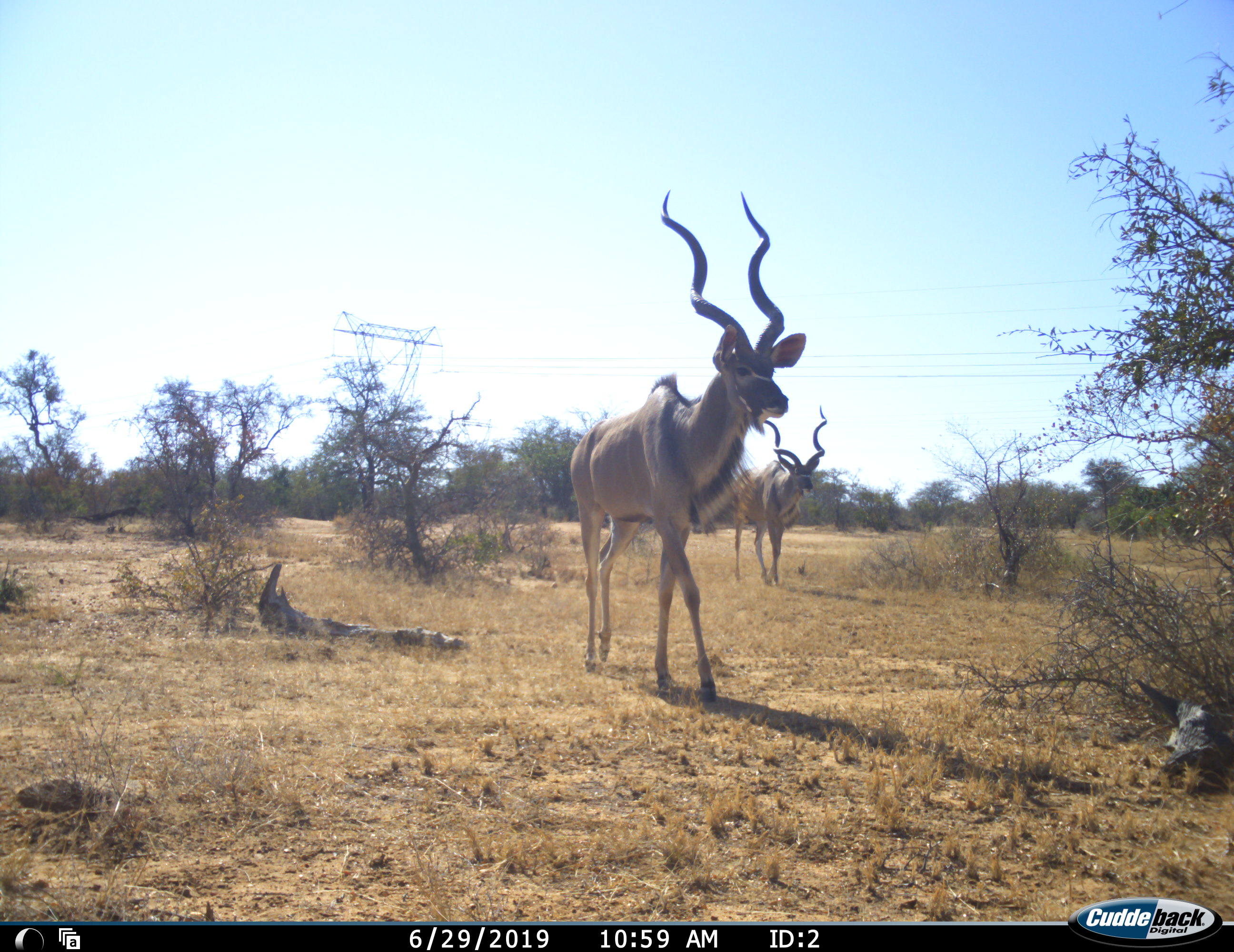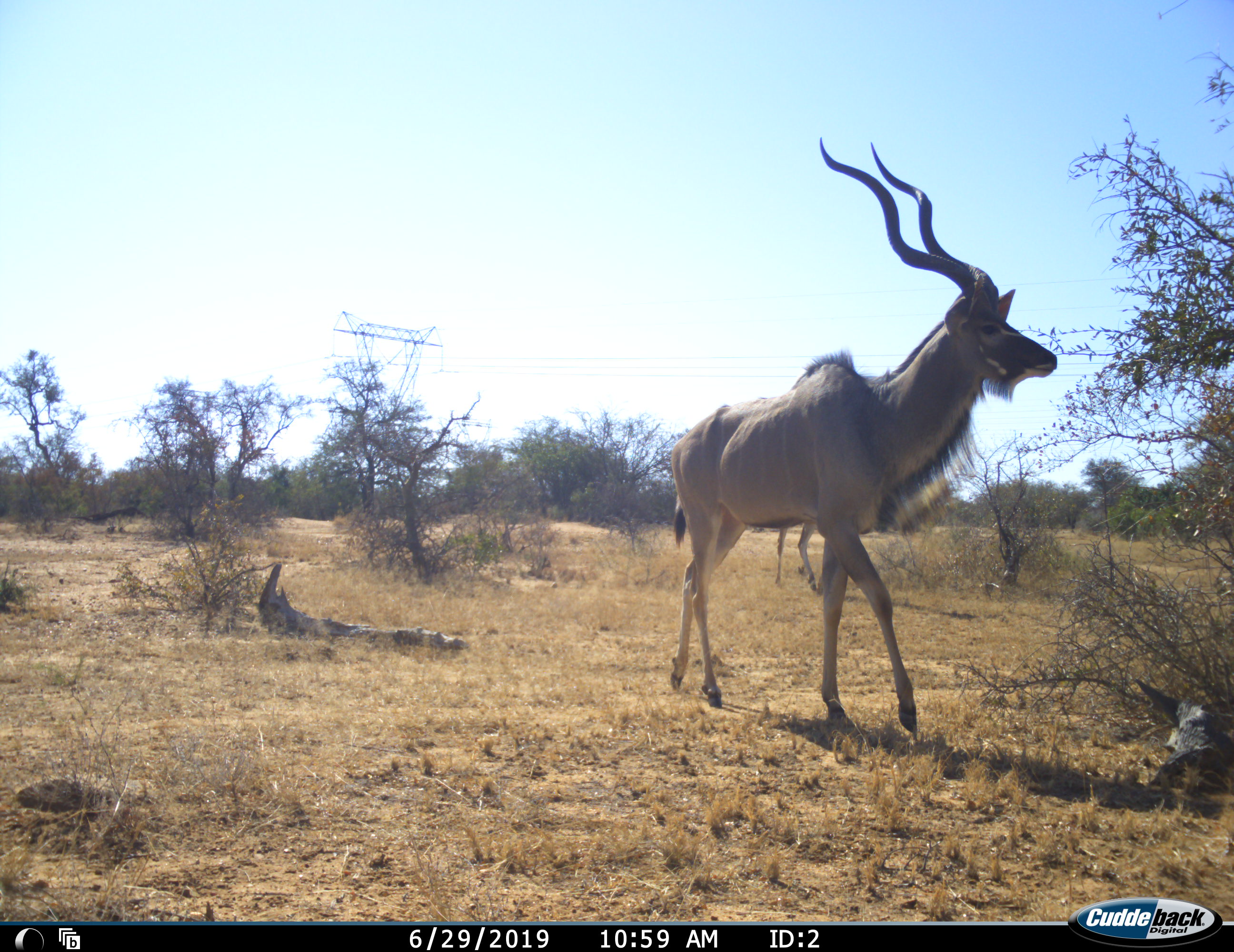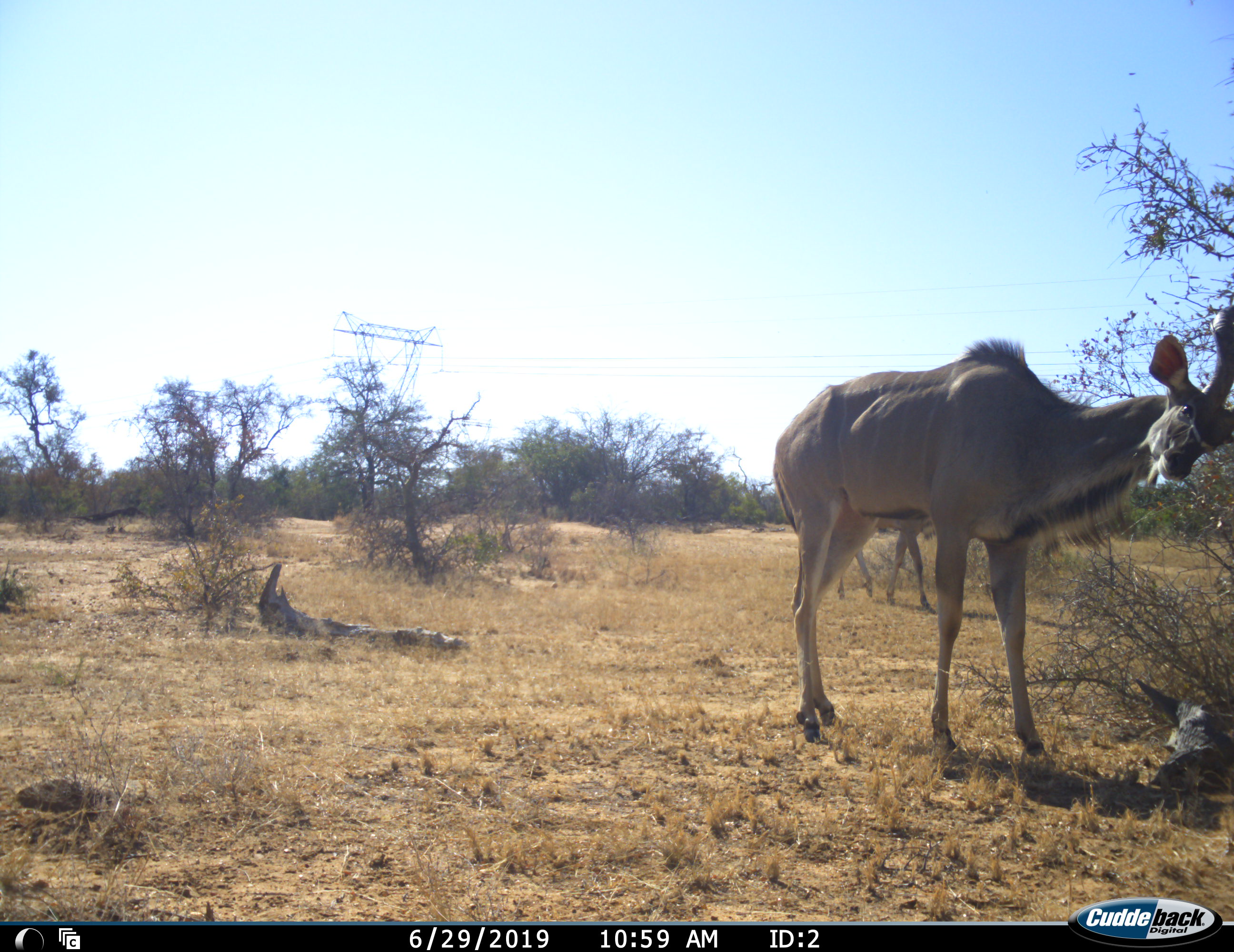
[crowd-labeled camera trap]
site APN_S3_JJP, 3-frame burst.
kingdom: Animalia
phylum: Chordata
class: Mammalia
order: Artiodactyla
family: Bovidae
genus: Tragelaphus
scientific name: Tragelaphus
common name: kudu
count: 2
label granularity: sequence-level